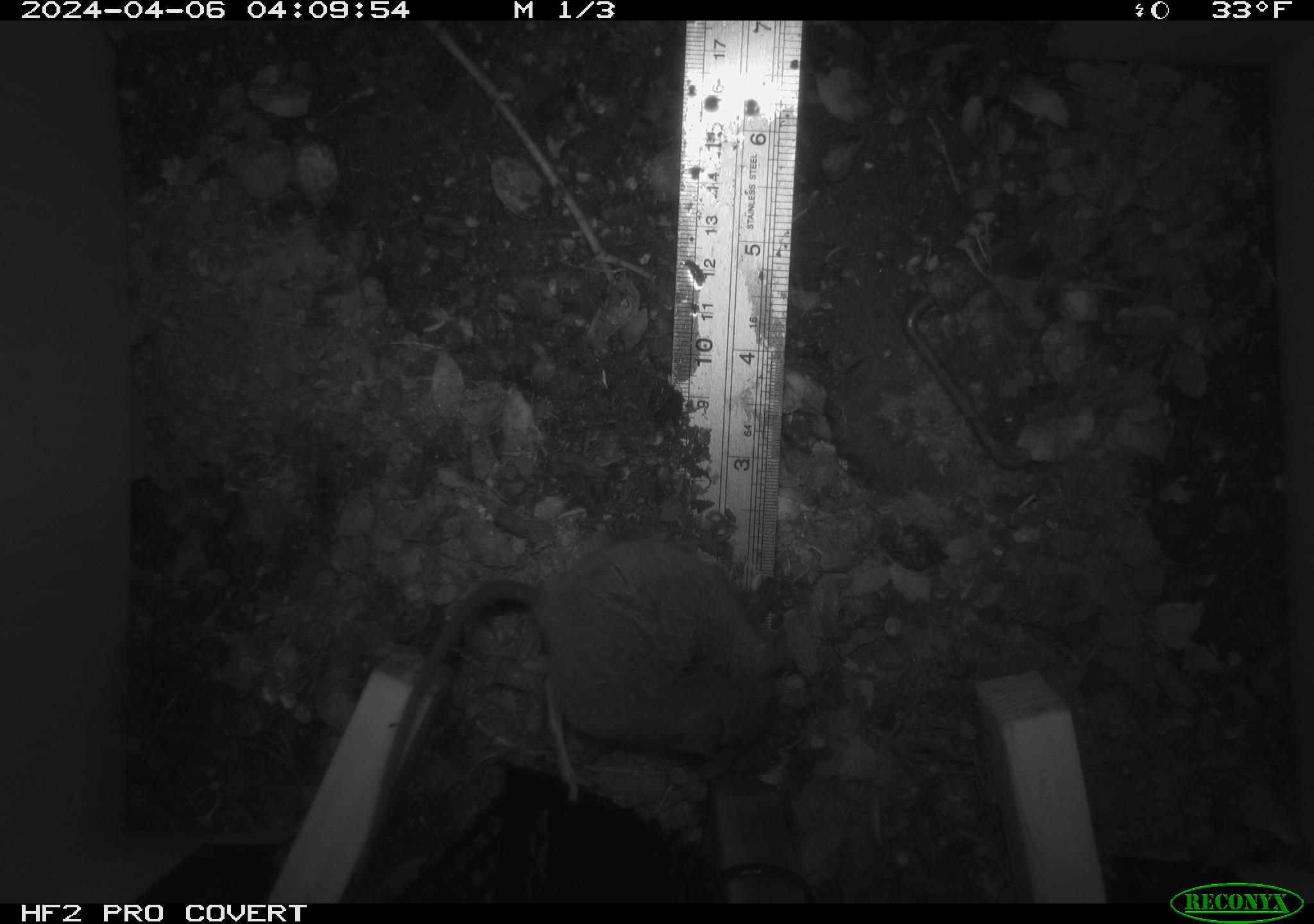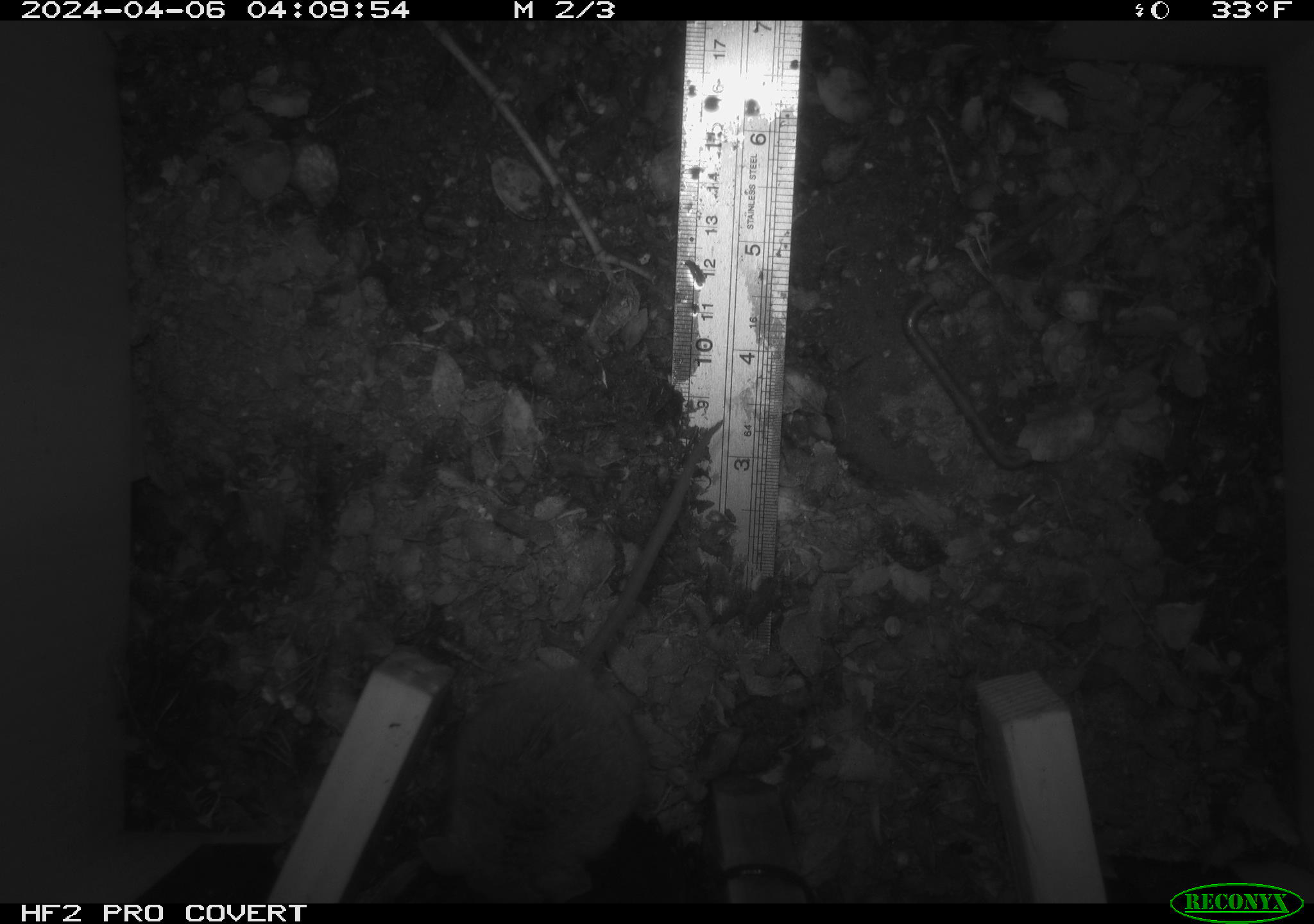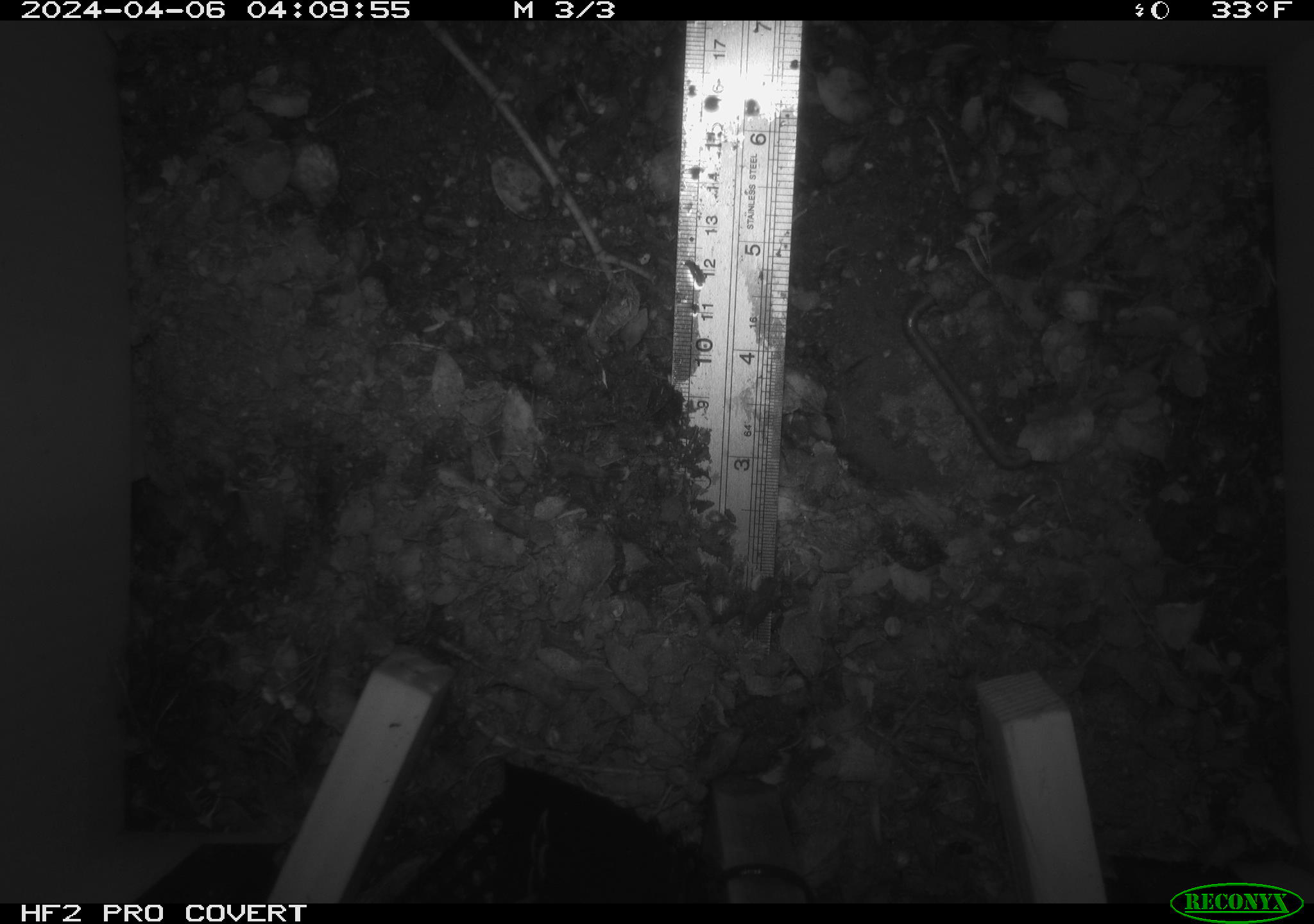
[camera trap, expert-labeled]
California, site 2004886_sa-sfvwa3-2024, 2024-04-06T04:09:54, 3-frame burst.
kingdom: Animalia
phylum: Chordata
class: Mammalia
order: Rodentia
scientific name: Rodentia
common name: mouse species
Mouse species (Rodentia).